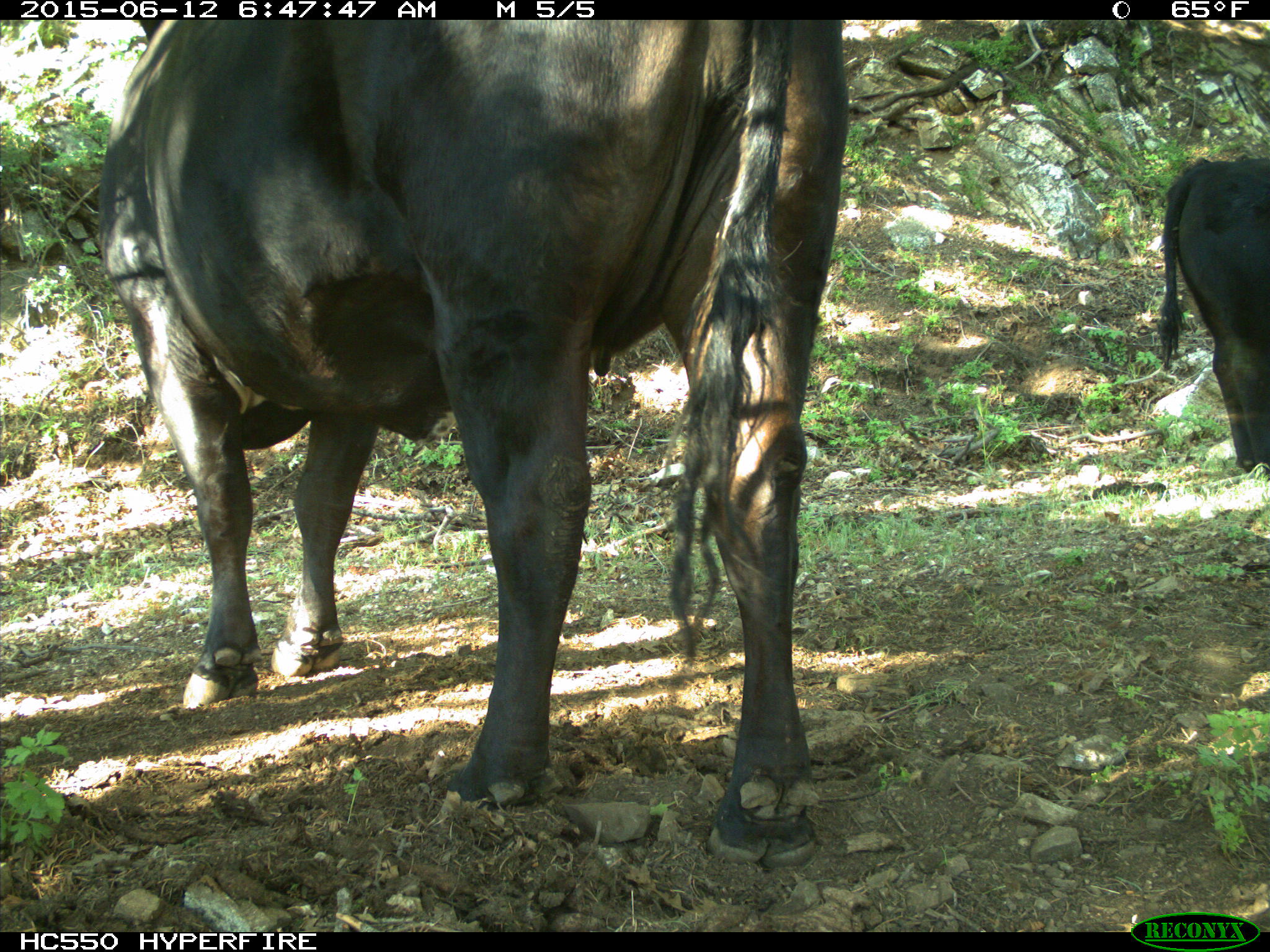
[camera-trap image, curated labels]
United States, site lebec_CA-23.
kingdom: Animalia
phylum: Chordata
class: Mammalia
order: Artiodactyla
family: Bovidae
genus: Bos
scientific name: Bos taurus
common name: domestic cow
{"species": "Bos taurus (domestic cow)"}